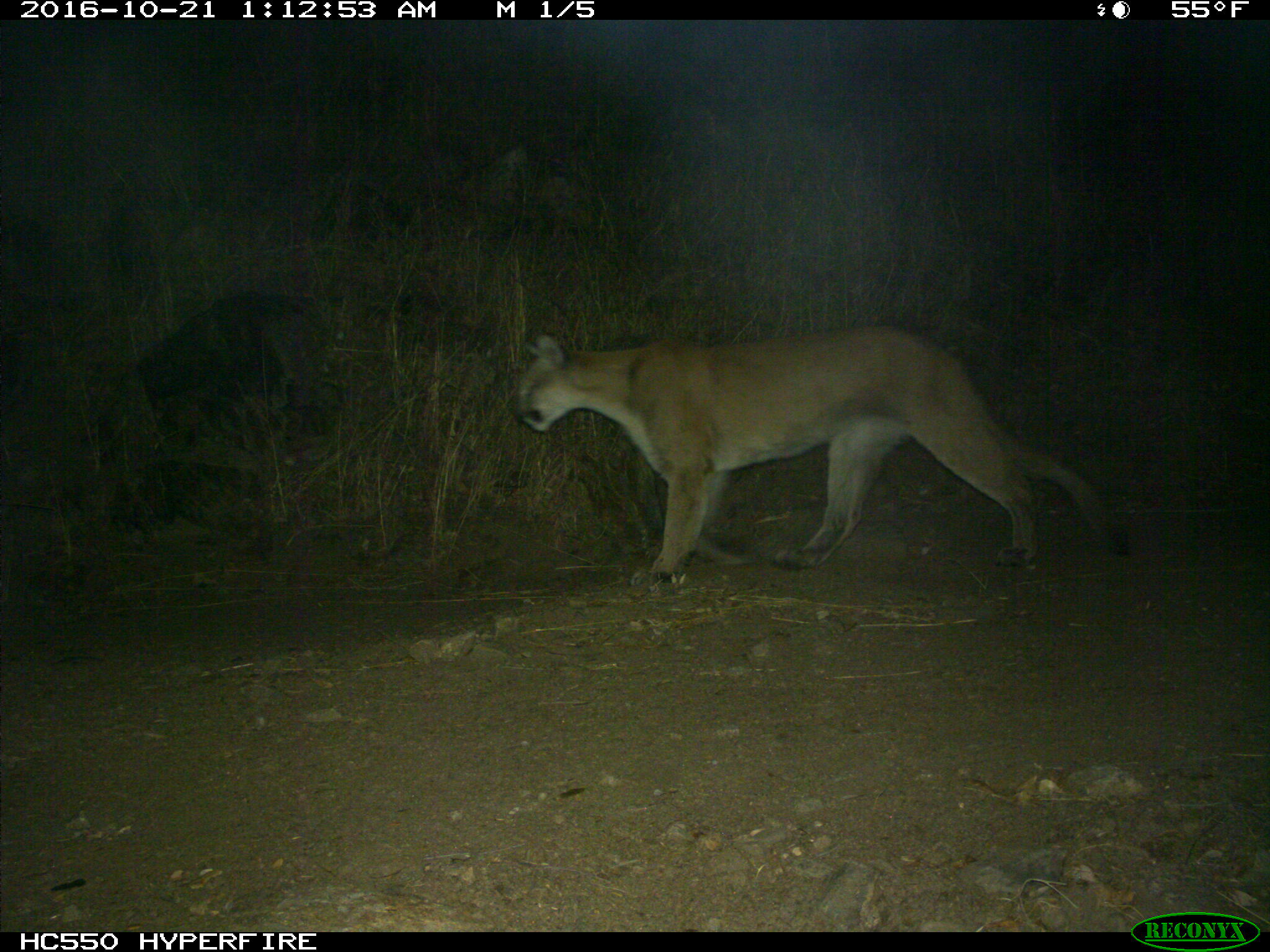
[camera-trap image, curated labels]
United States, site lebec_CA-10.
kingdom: Animalia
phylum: Chordata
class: Mammalia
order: Carnivora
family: Felidae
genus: Puma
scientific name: Puma concolor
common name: mountain lion